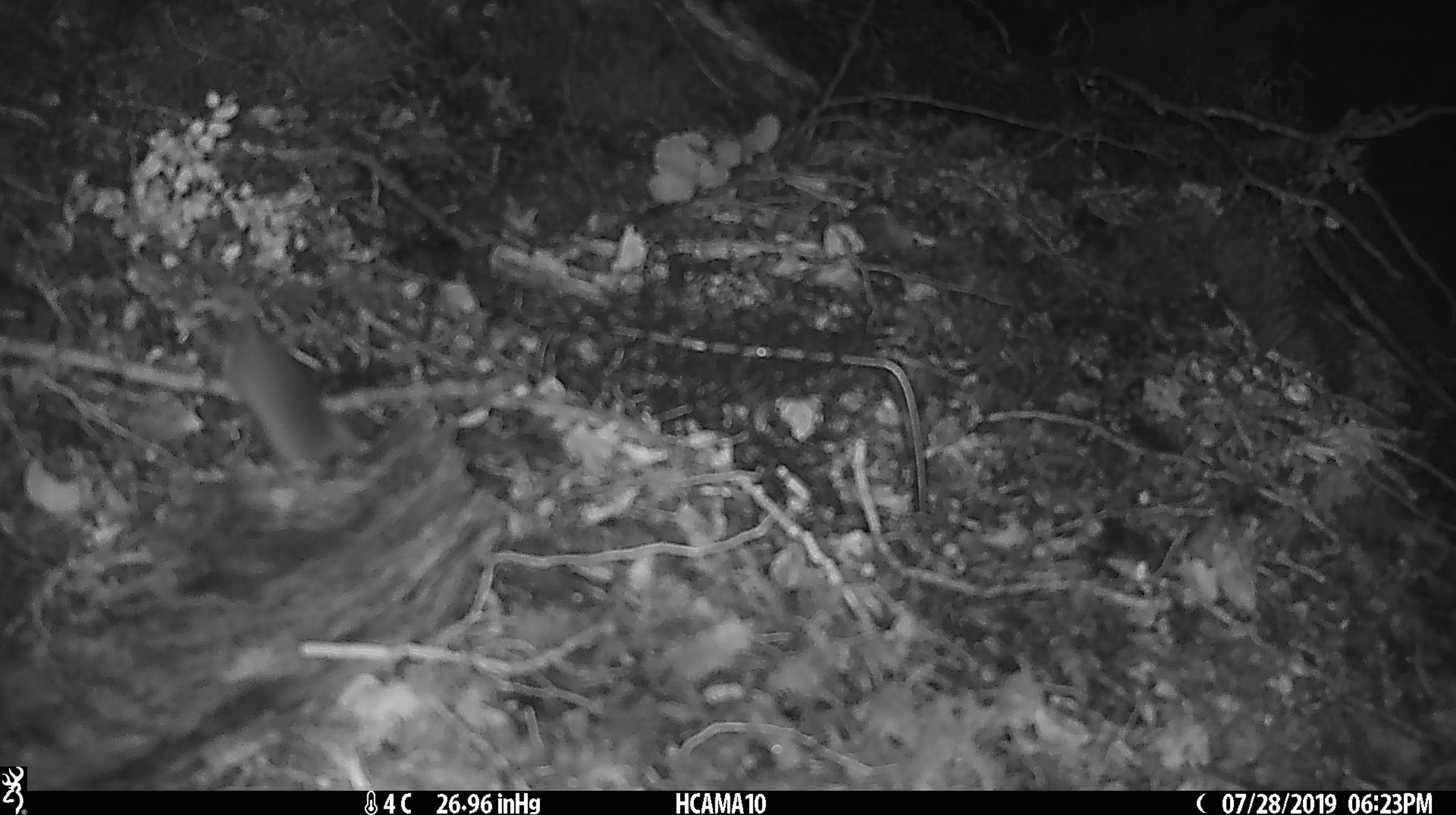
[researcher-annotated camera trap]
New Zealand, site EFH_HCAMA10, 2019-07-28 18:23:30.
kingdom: Animalia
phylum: Chordata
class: Mammalia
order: Rodentia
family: Muridae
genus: Mus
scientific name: Mus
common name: mouse